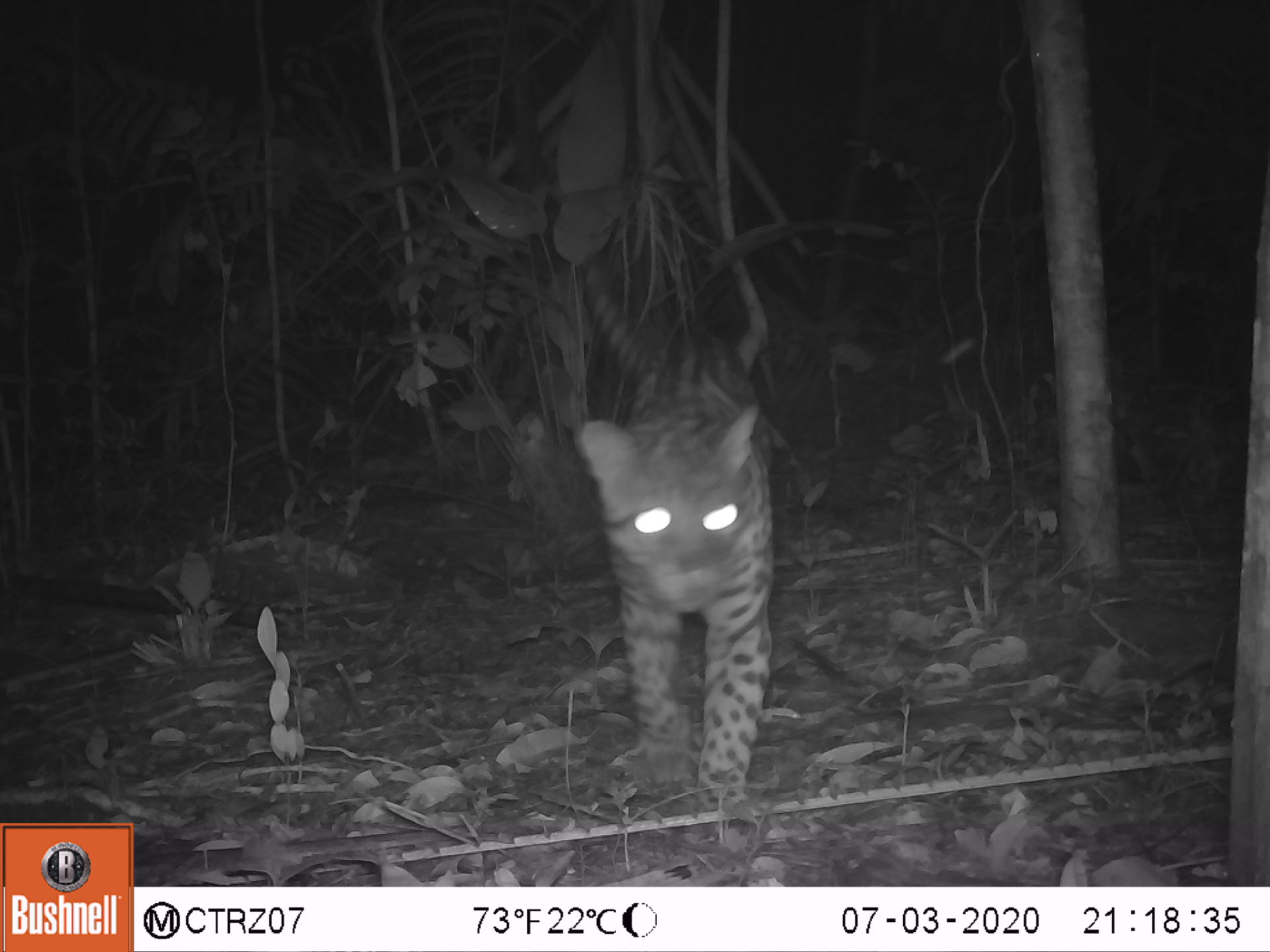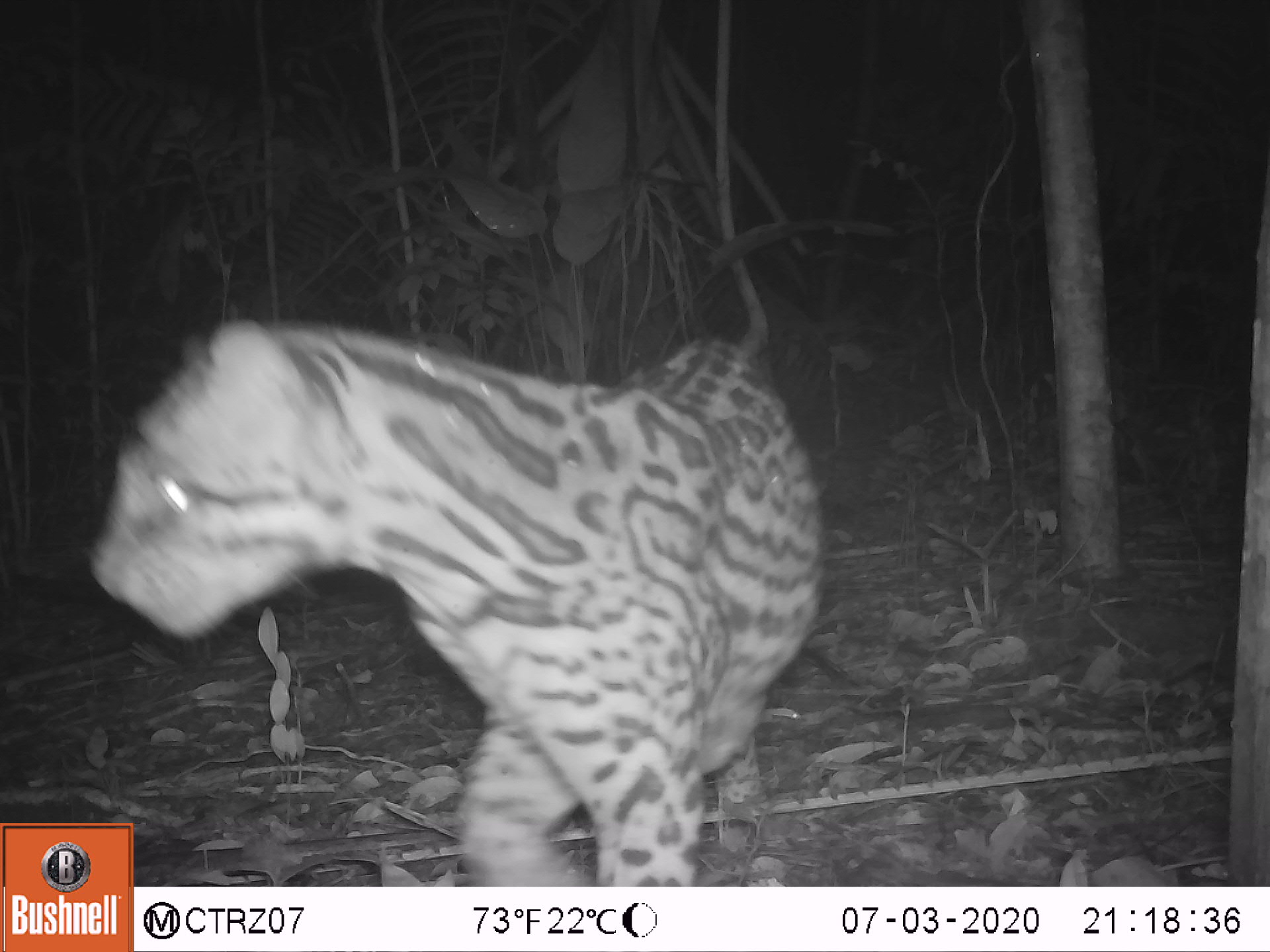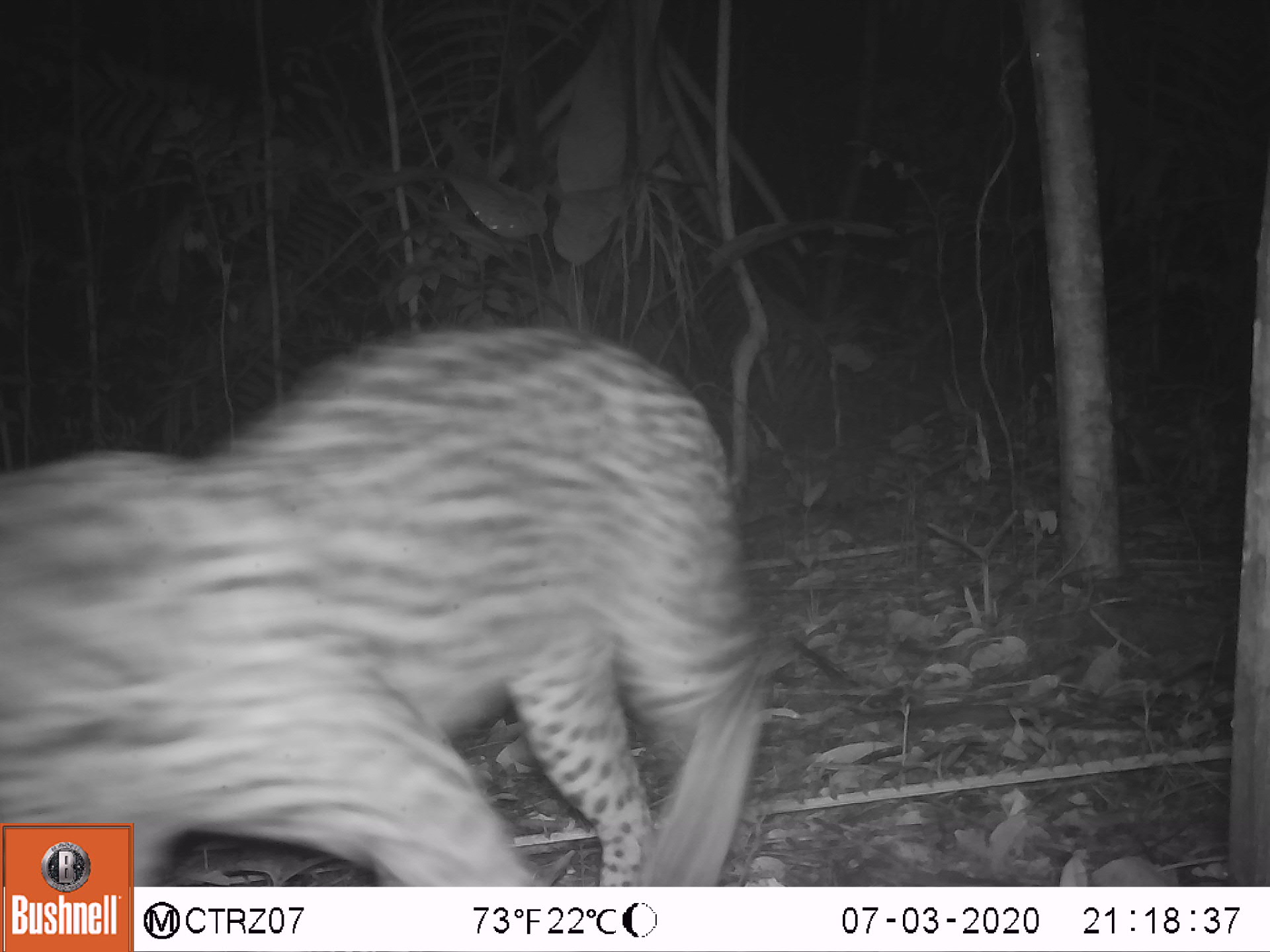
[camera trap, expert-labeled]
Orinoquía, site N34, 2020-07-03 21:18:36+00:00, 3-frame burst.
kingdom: Animalia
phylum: Chordata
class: Mammalia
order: Carnivora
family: Felidae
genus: Leopardus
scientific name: Leopardus pardalis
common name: ocelot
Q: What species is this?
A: Ocelot (Leopardus pardalis).